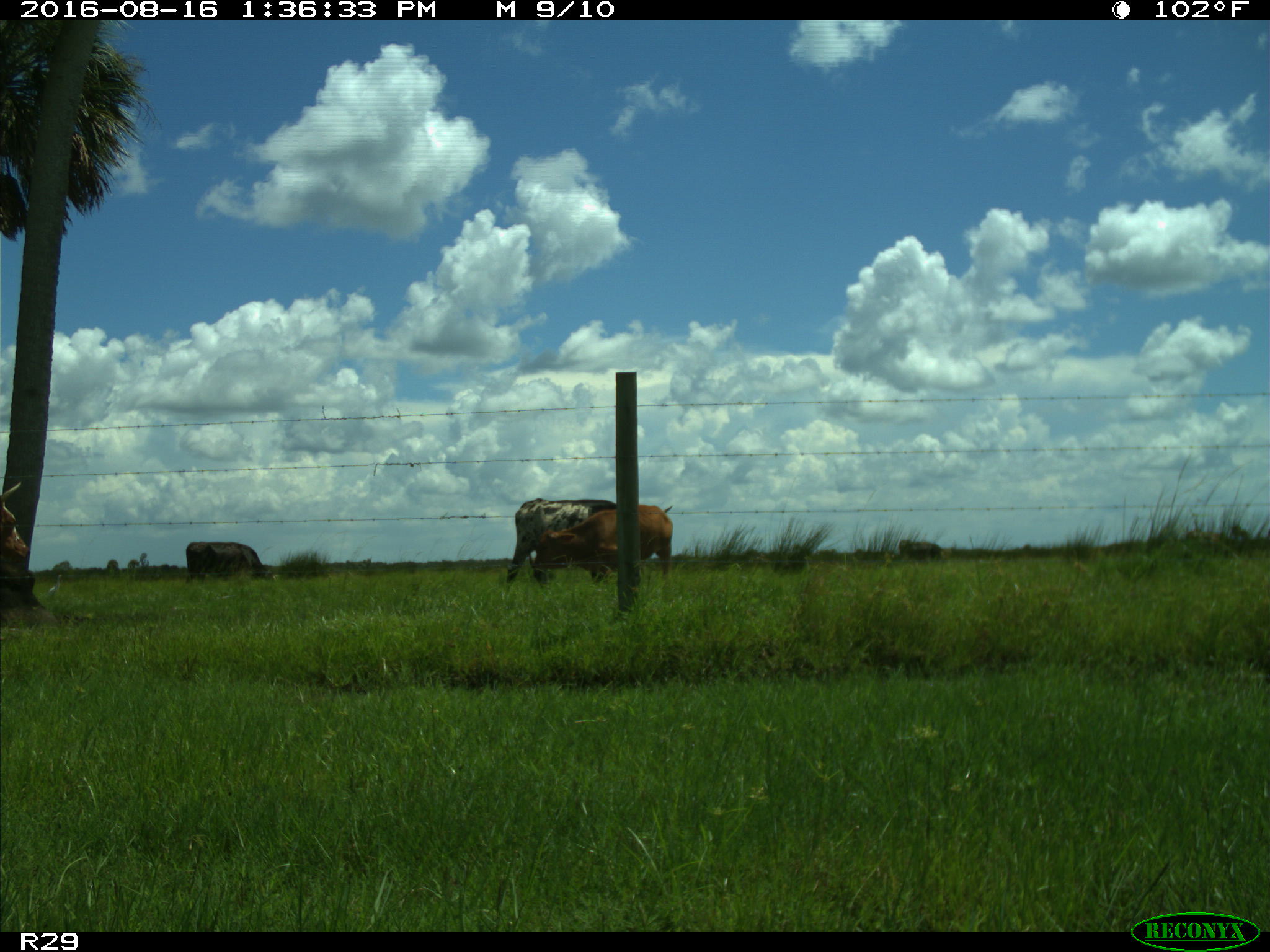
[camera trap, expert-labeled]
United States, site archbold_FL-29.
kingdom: Animalia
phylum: Chordata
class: Mammalia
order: Artiodactyla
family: Bovidae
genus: Bos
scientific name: Bos taurus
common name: domestic cow